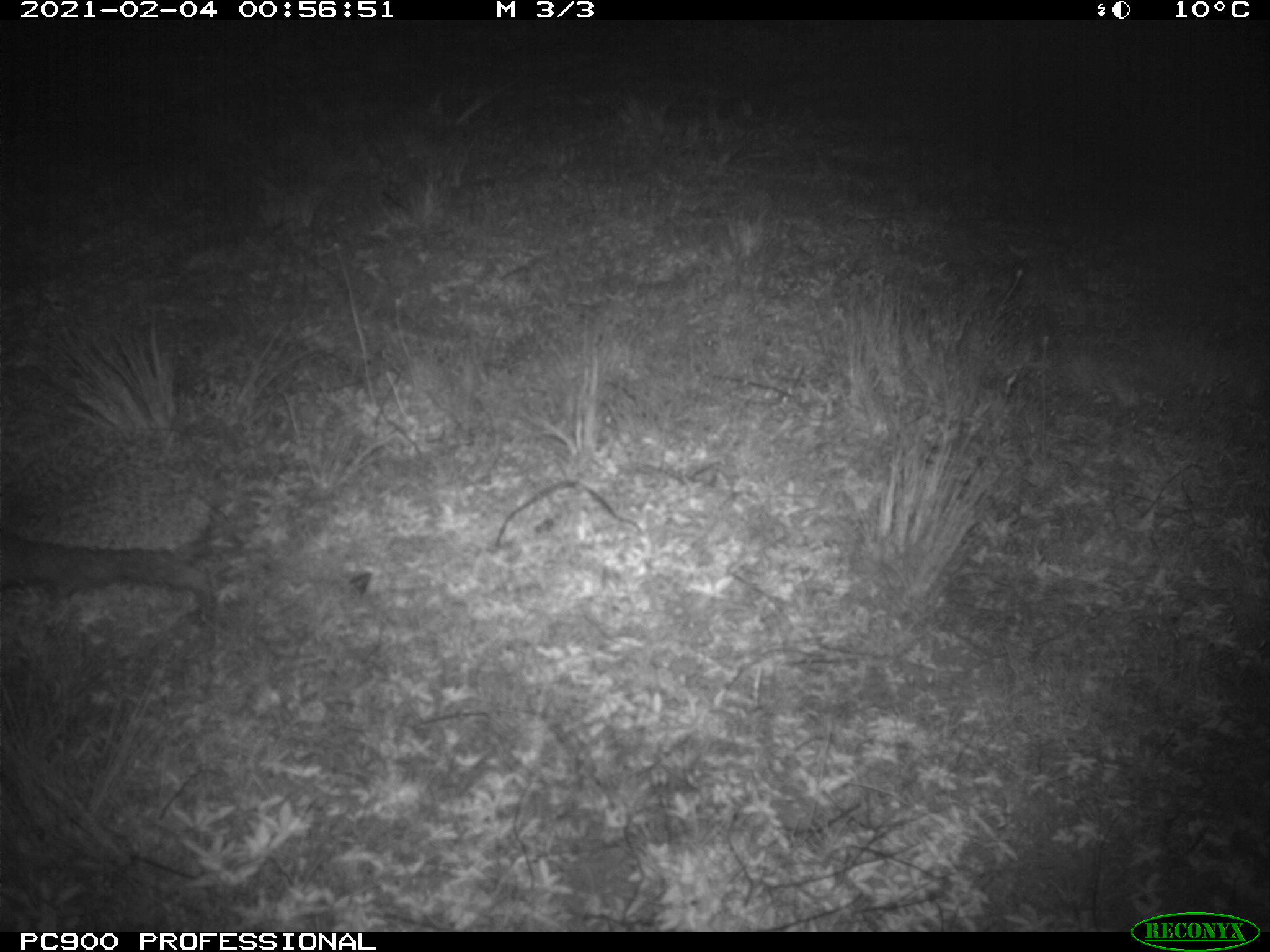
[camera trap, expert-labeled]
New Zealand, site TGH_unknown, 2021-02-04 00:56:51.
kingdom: Animalia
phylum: Chordata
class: Mammalia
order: Eulipotyphla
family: Erinaceidae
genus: Erinaceus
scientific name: Erinaceus europaeus europaeus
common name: european hedgehog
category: hedgehog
Hedgehog (european hedgehog) (Erinaceus europaeus europaeus).